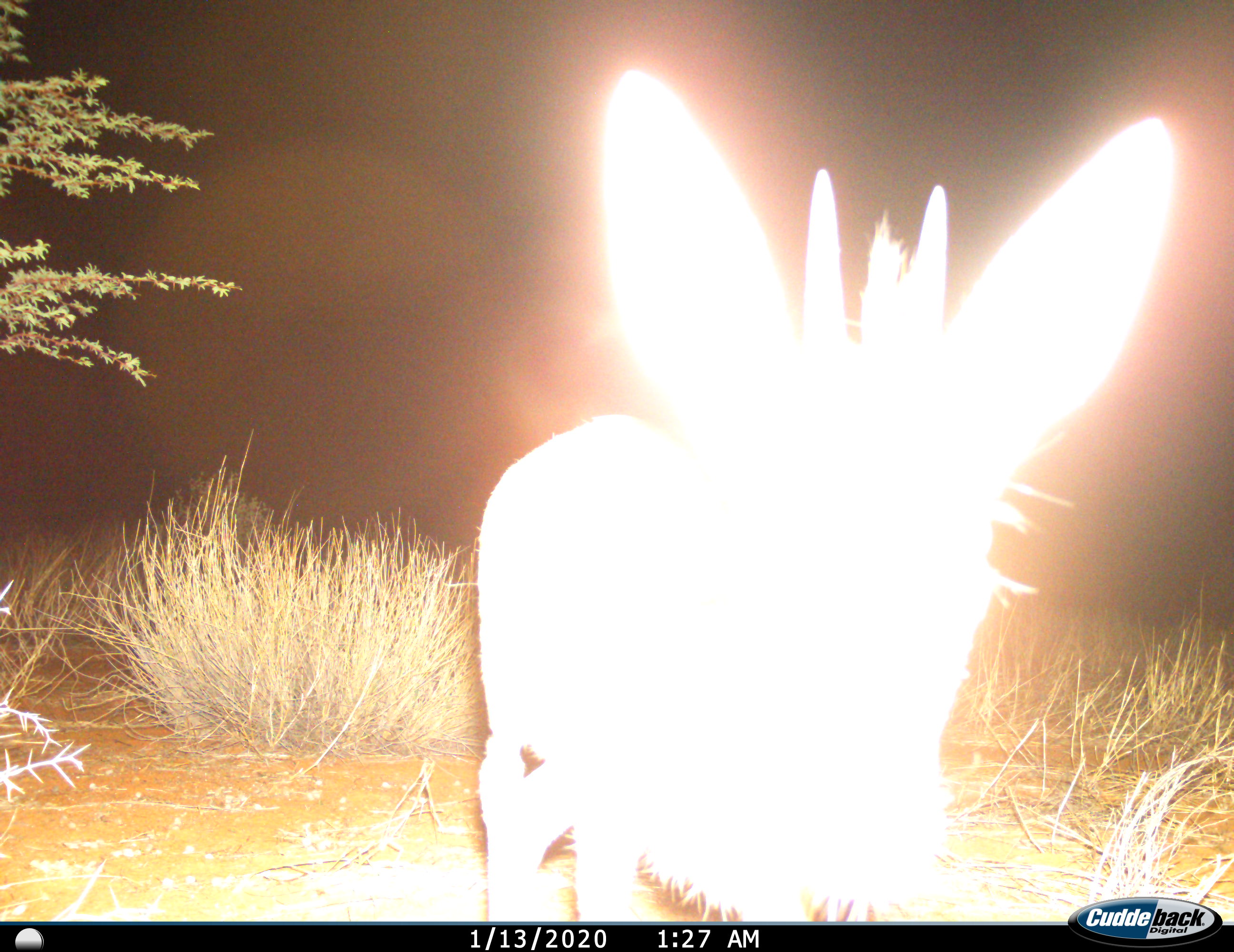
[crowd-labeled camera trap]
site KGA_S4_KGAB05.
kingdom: Animalia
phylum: Chordata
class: Mammalia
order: Artiodactyla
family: Bovidae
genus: Sylvicapra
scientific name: Sylvicapra grimmia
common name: common duiker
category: duikercommongrey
Duikercommongrey (common duiker) (Sylvicapra grimmia), count 1. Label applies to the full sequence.